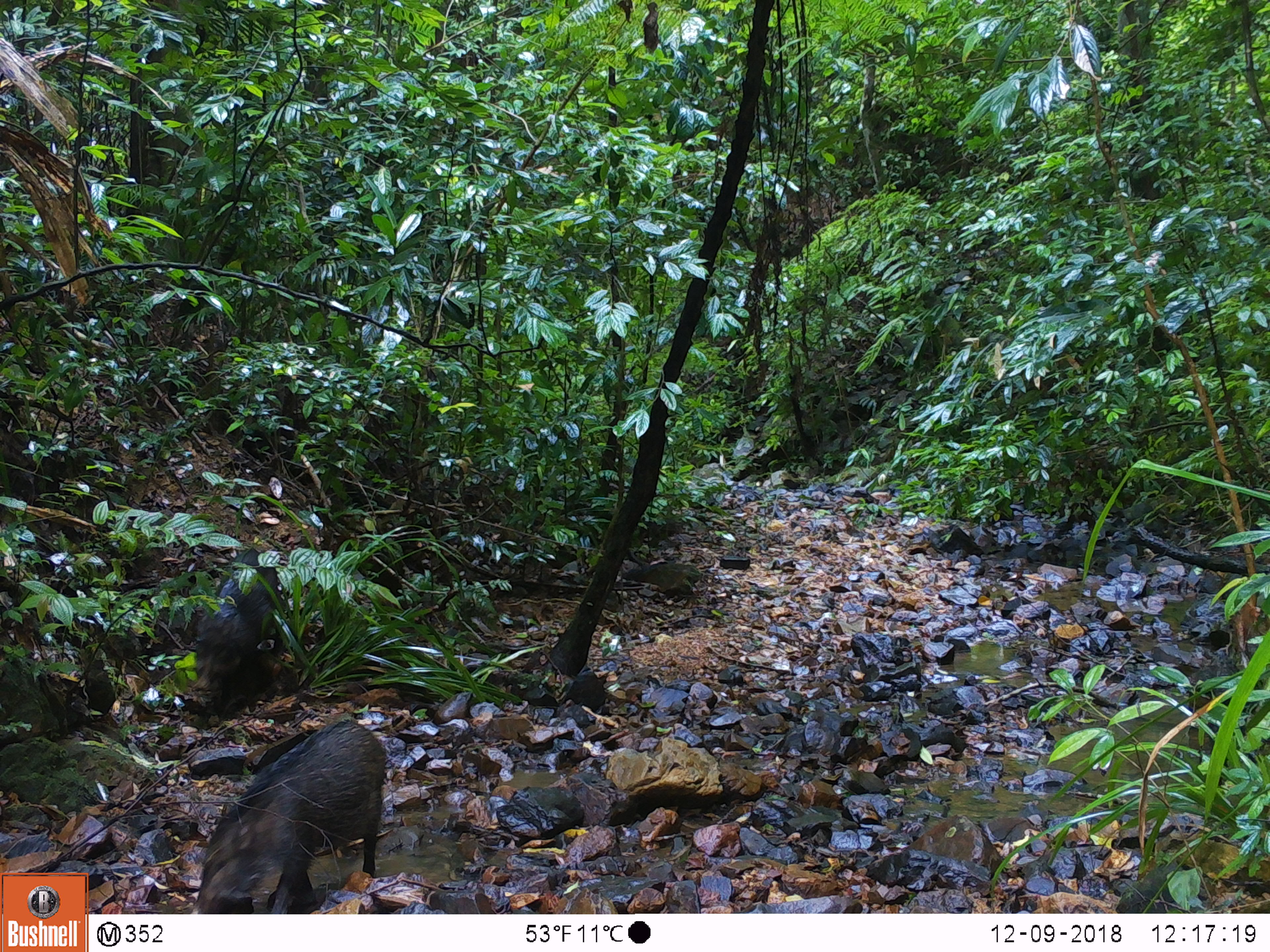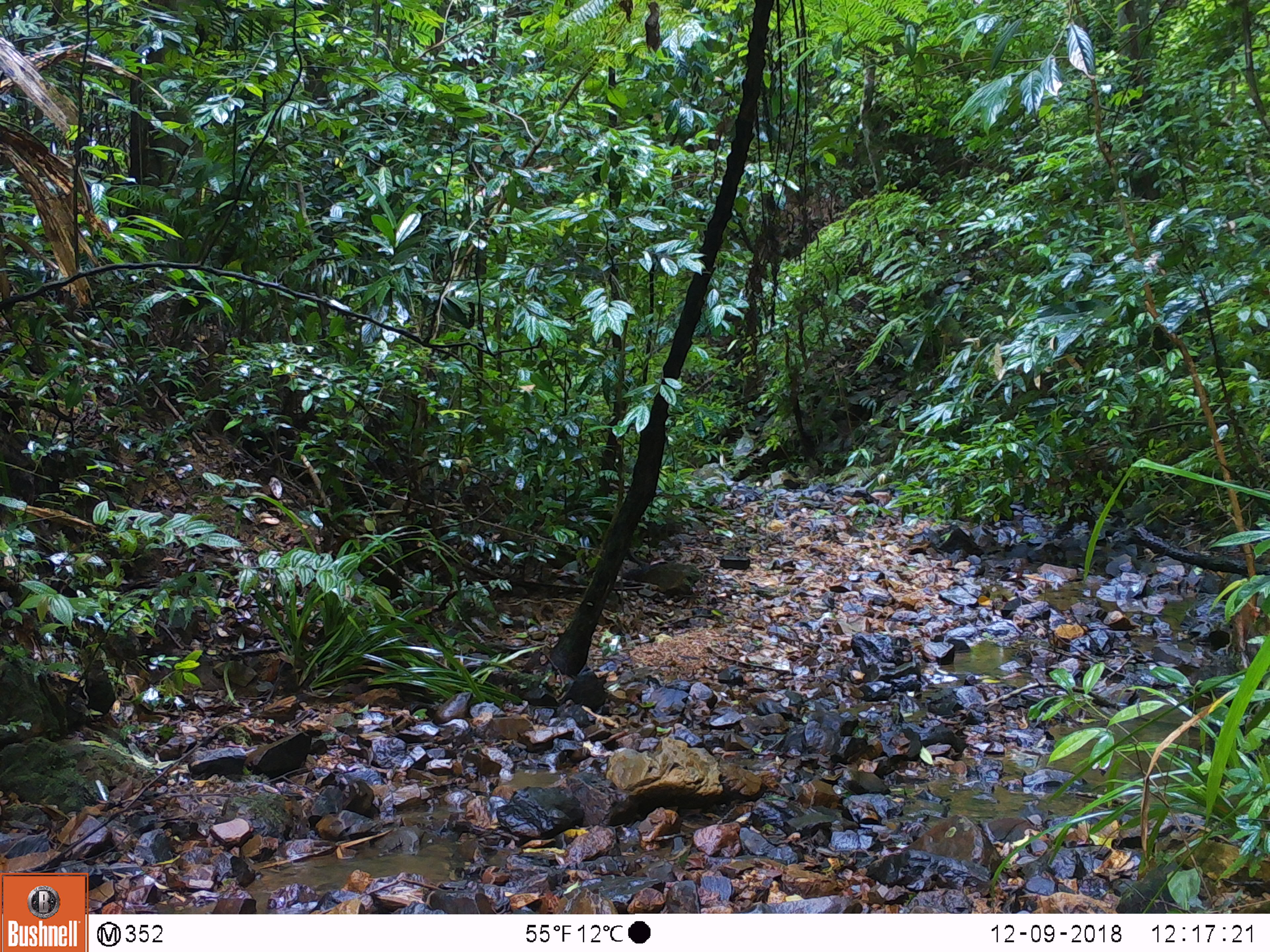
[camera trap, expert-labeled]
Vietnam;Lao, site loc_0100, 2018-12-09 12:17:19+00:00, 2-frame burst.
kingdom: Animalia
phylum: Chordata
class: Mammalia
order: Artiodactyla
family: Suidae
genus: Sus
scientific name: Sus scrofa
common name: eurasian wild pig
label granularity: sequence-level